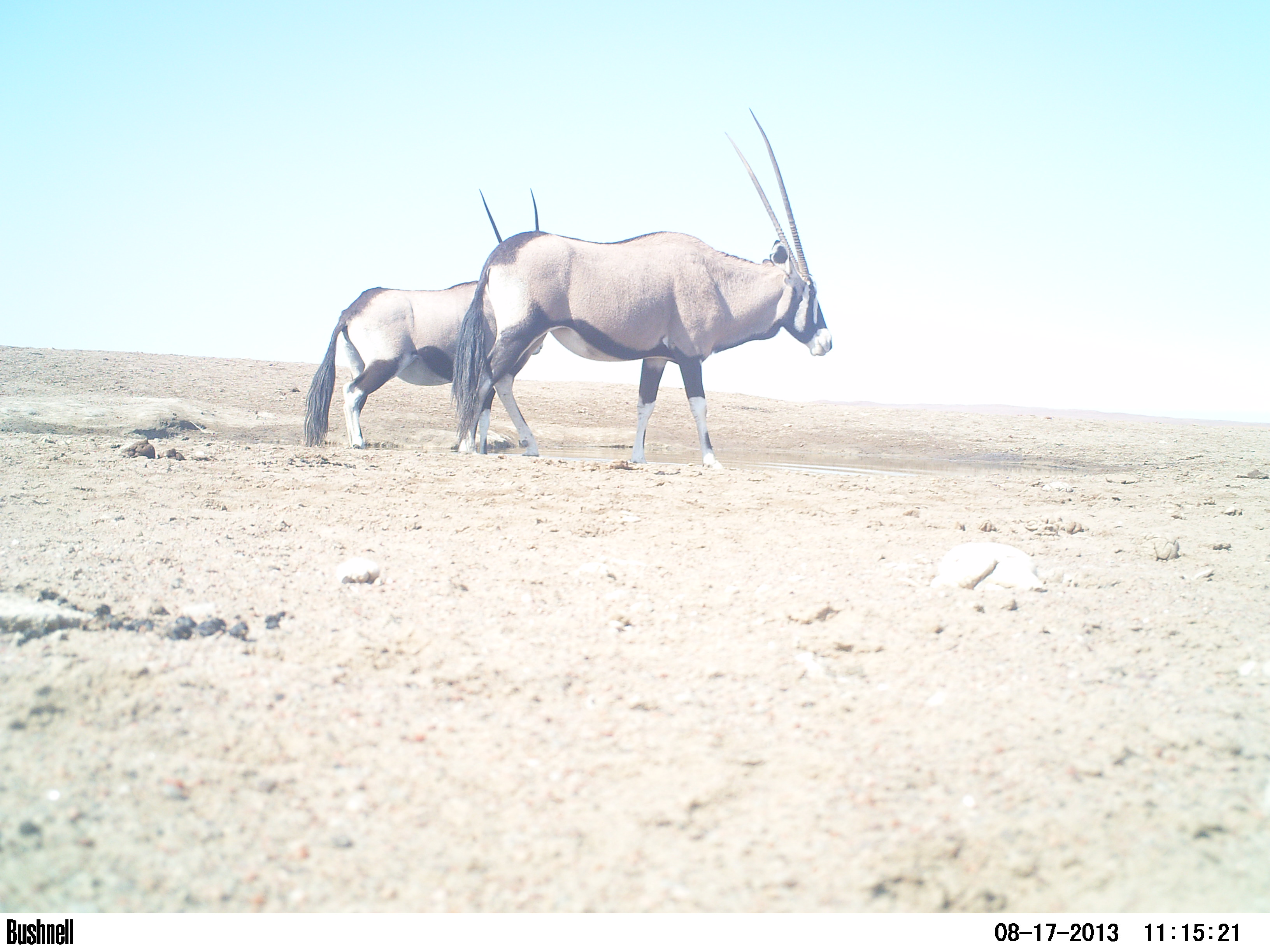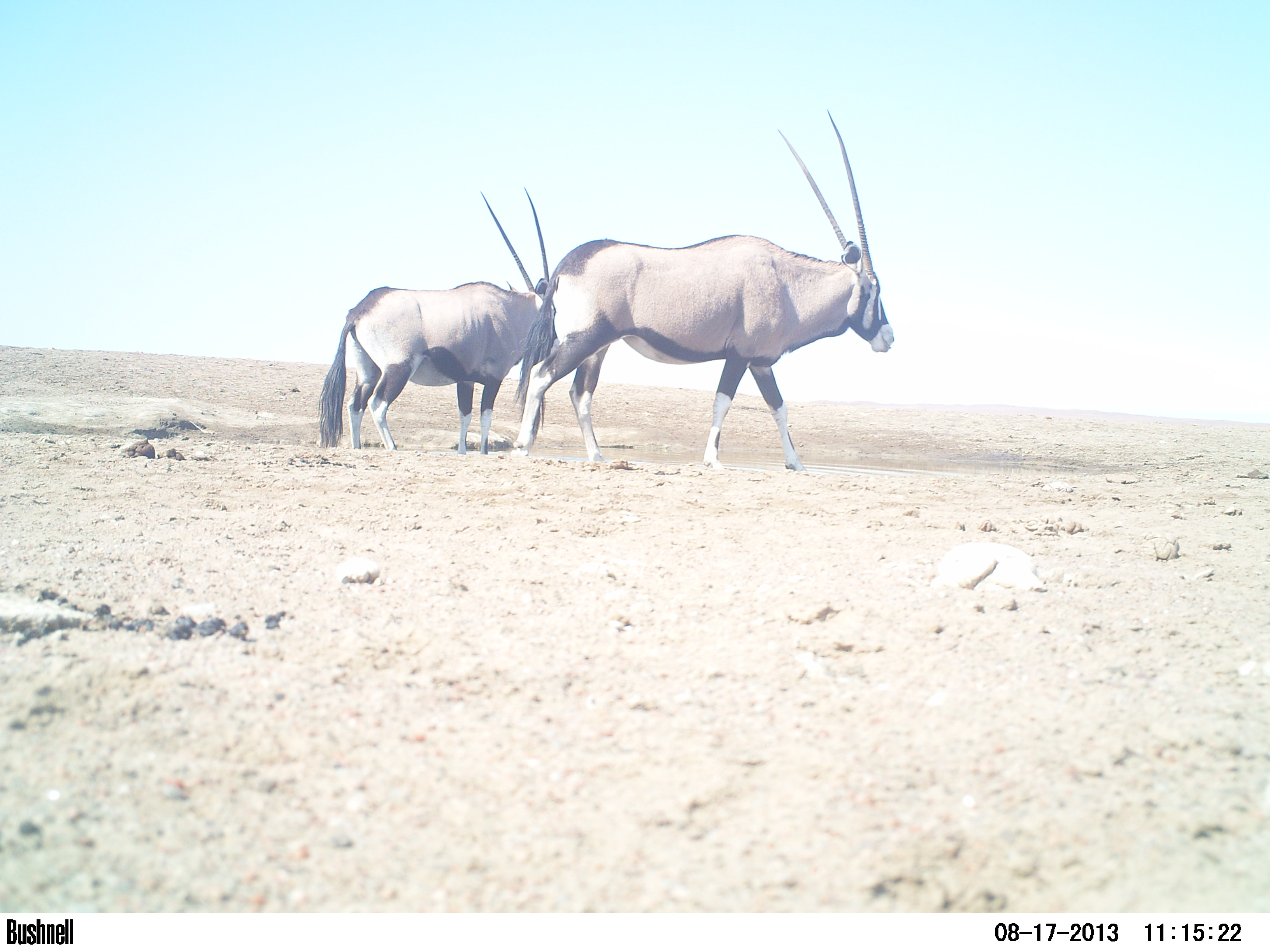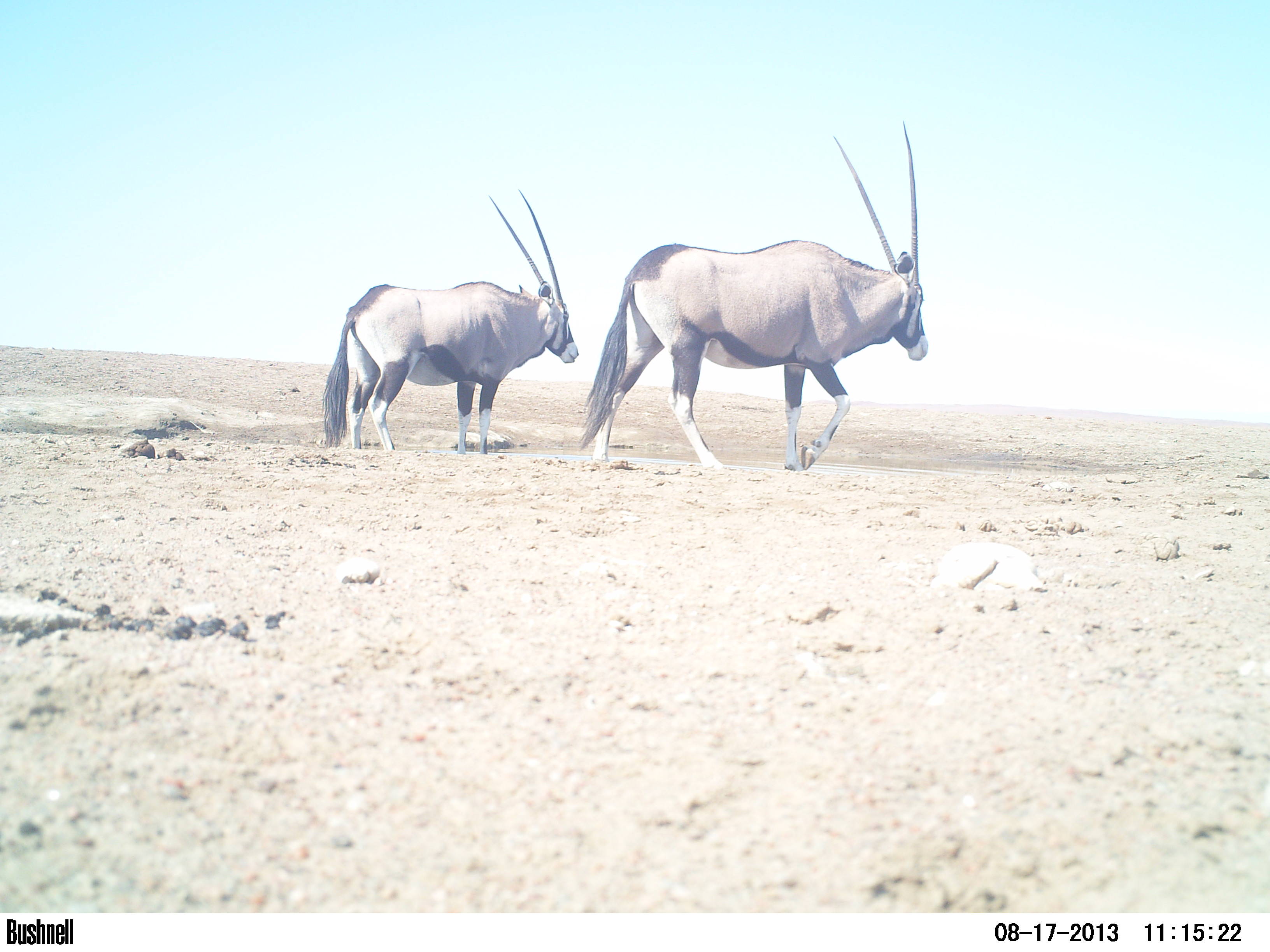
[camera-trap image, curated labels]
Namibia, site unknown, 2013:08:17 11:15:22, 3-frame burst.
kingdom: Animalia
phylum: Chordata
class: Mammalia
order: Artiodactyla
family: Bovidae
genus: Oryx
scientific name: Oryx gazella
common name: gemsbok